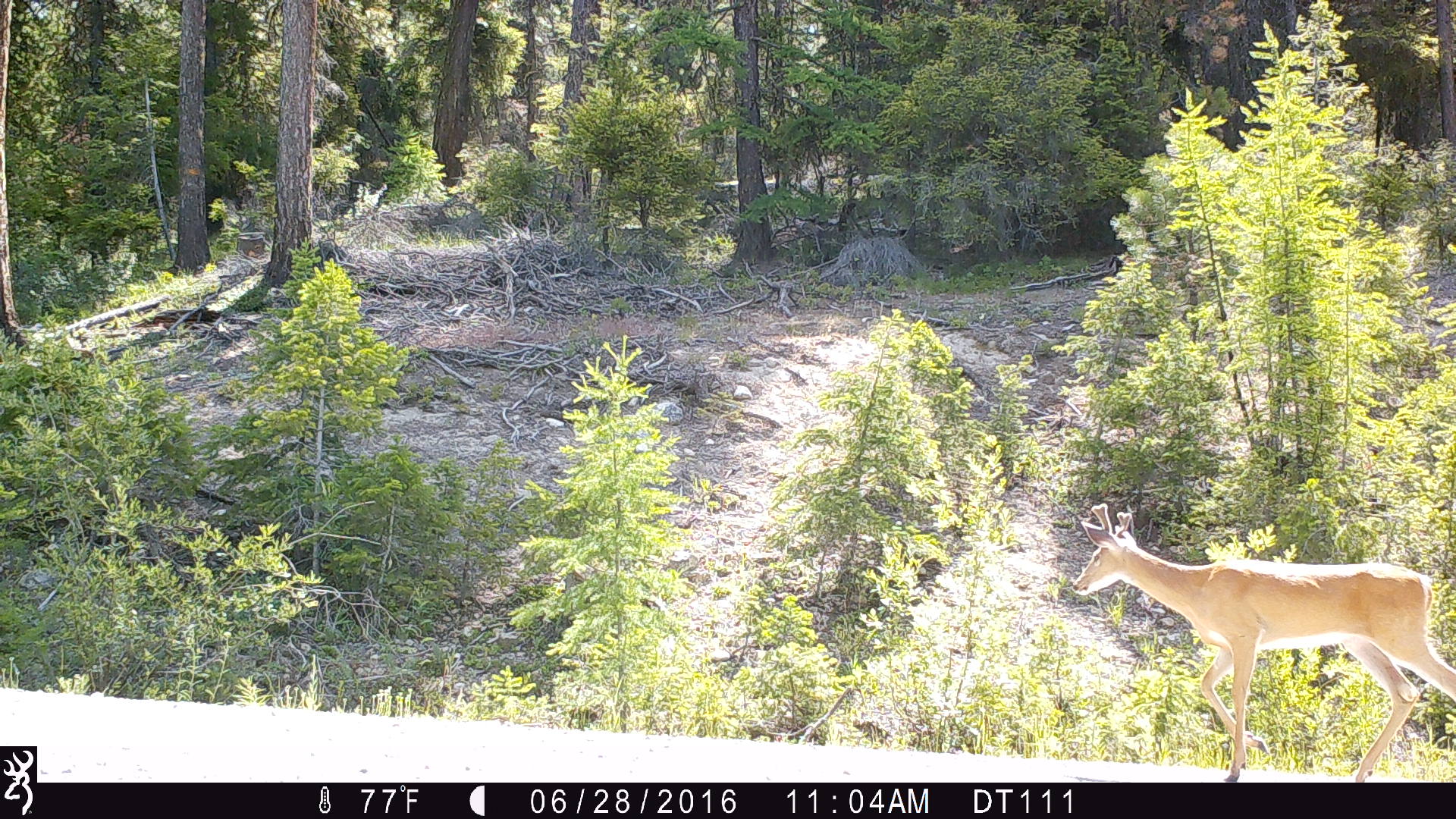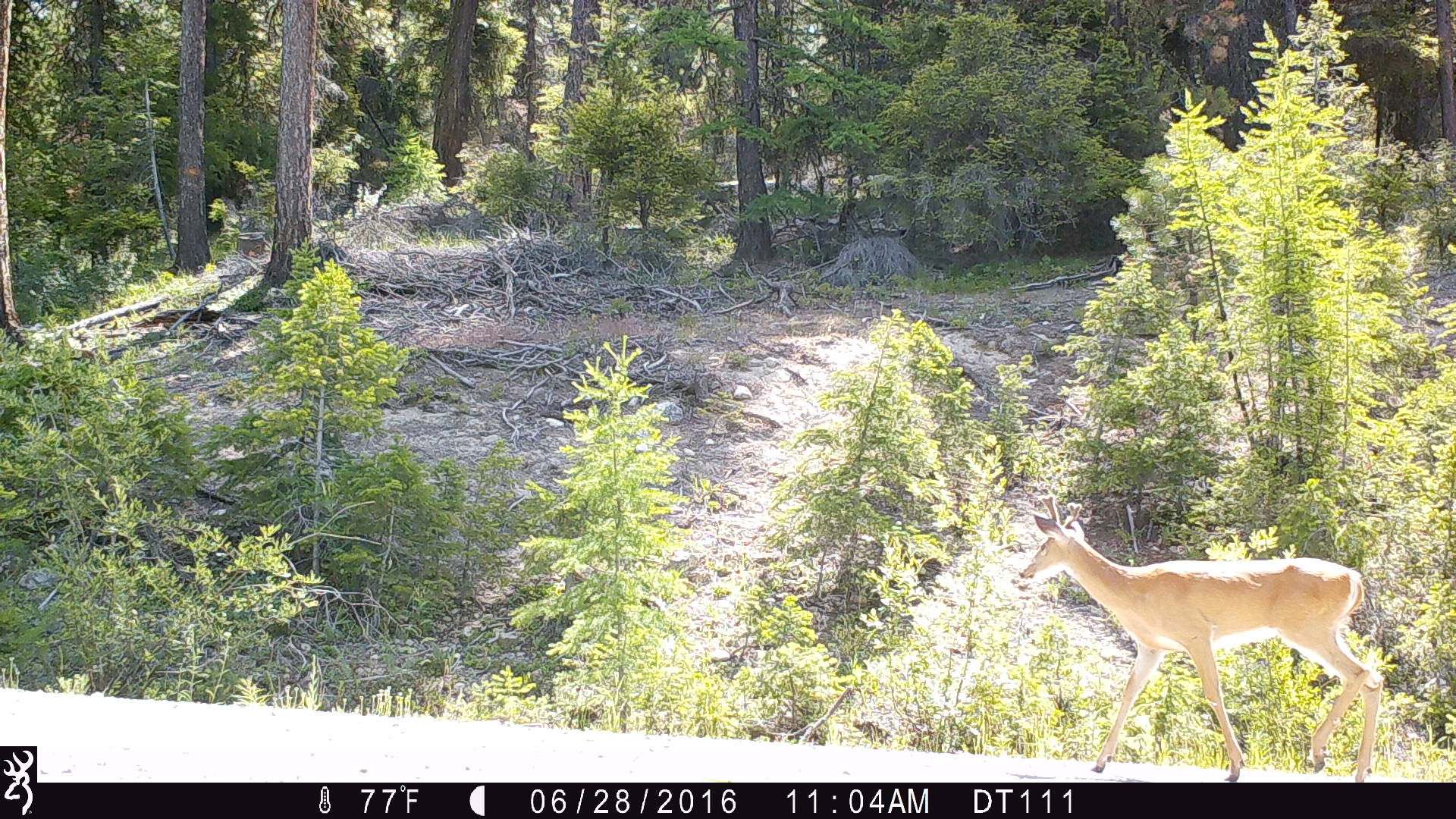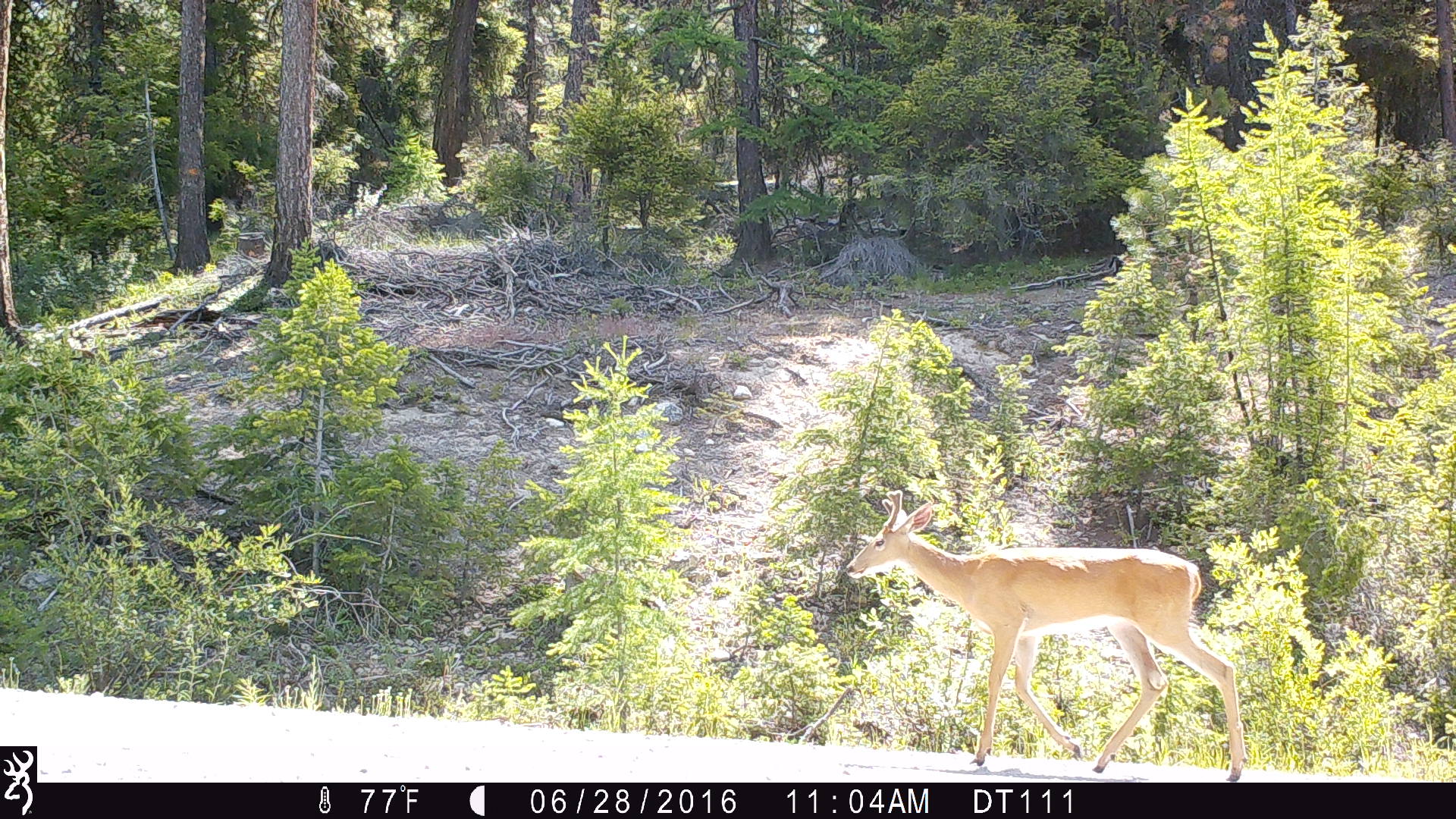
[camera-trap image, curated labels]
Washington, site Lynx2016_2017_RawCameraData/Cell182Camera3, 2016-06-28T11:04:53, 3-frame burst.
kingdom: Animalia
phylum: Chordata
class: Mammalia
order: Artiodactyla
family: Cervidae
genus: Odocoileus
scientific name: Odocoileus virginianus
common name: white-tailed deer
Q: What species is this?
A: Odocoileus virginianus (white-tailed deer).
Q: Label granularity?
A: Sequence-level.